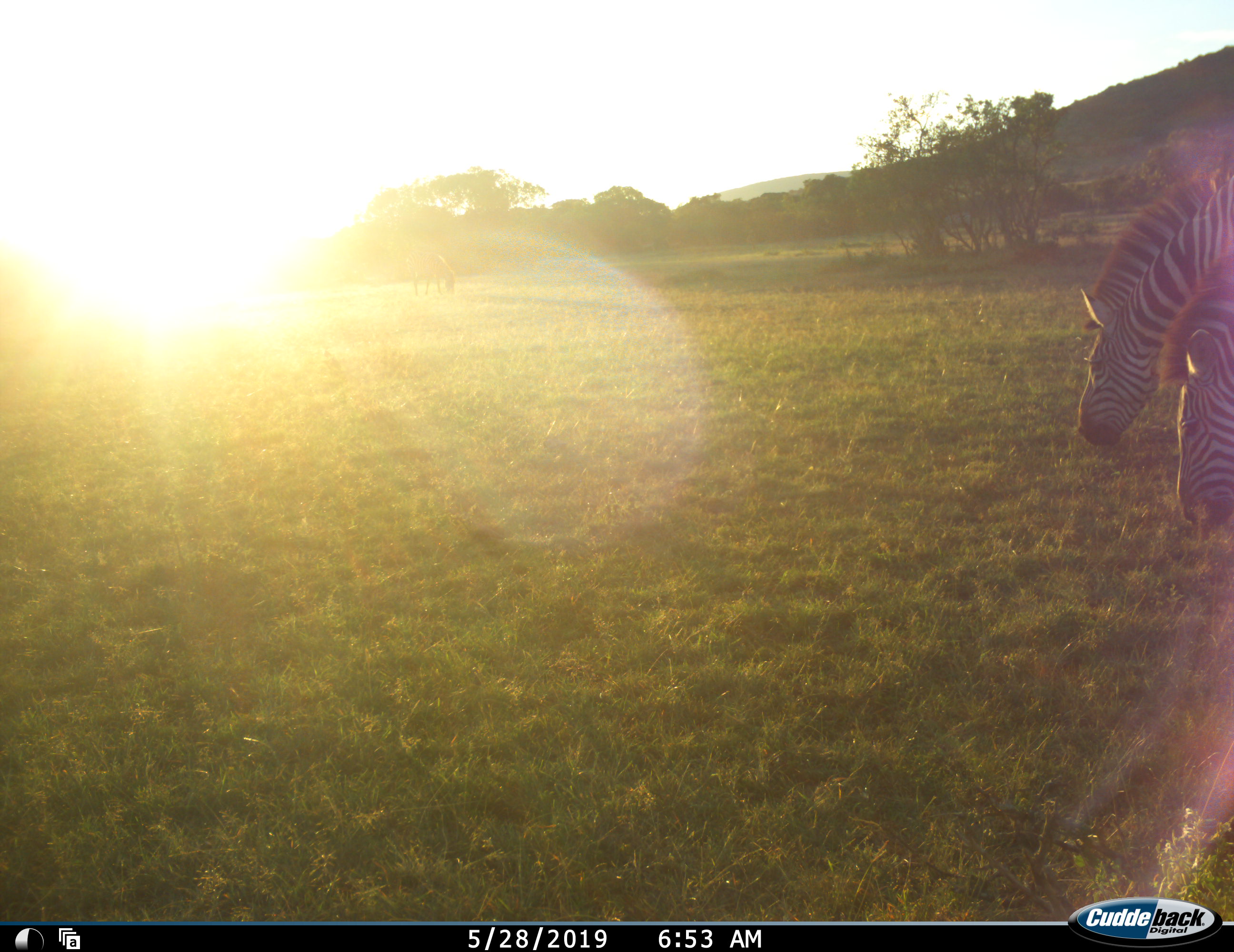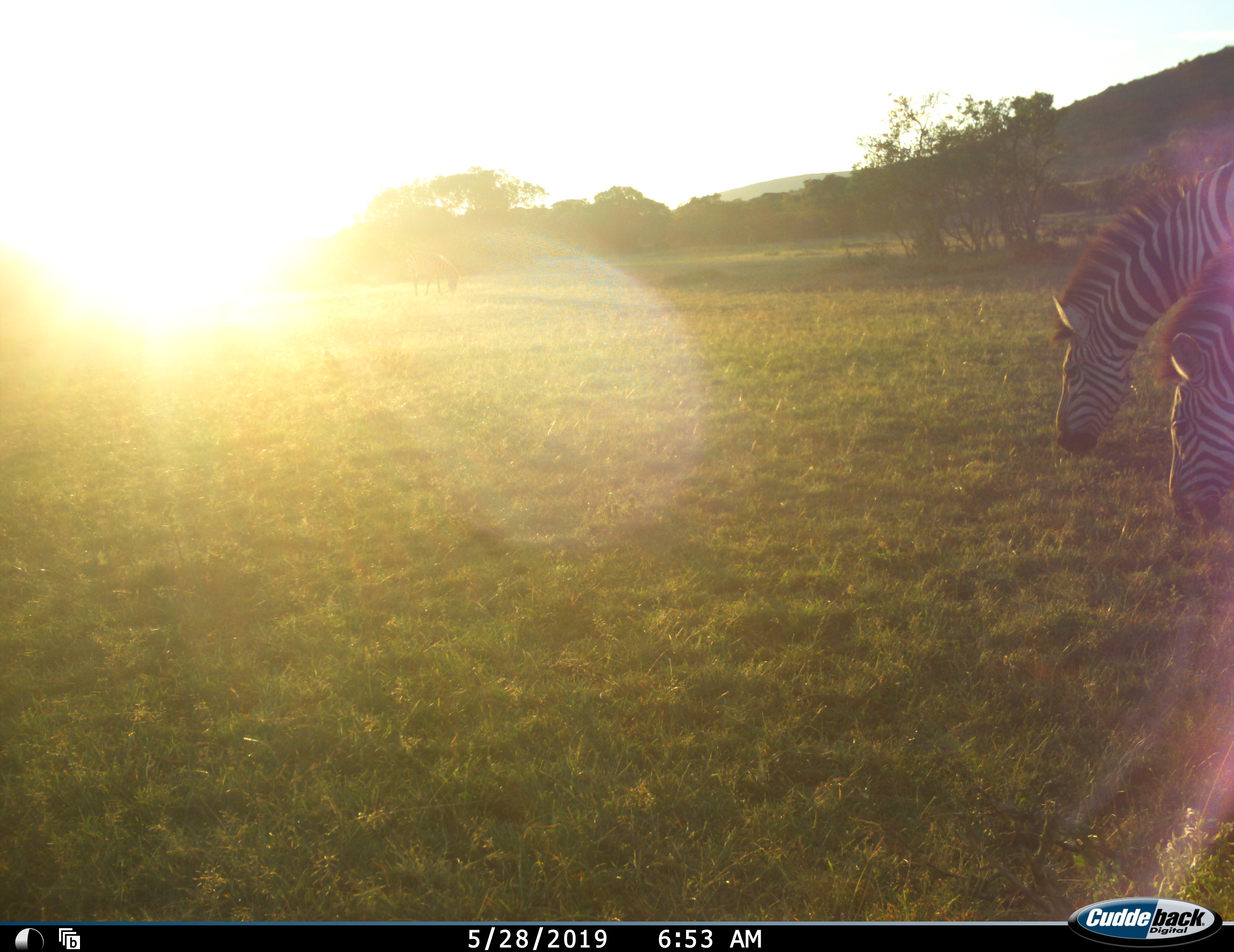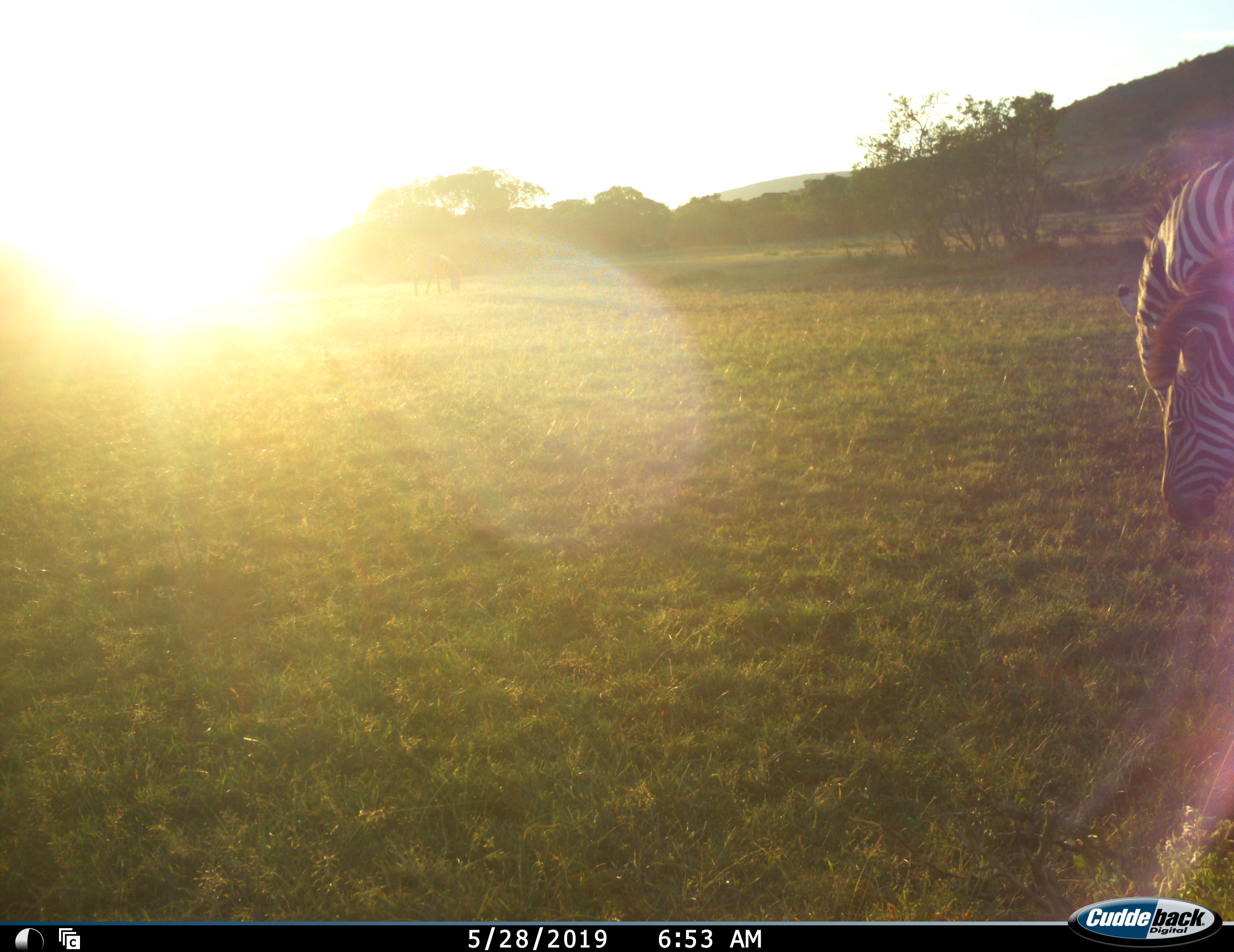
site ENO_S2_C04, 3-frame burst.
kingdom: Animalia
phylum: Chordata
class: Mammalia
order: Perissodactyla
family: Equidae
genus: Equus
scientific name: Equus quagga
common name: plains zebra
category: zebraplains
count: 3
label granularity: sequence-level